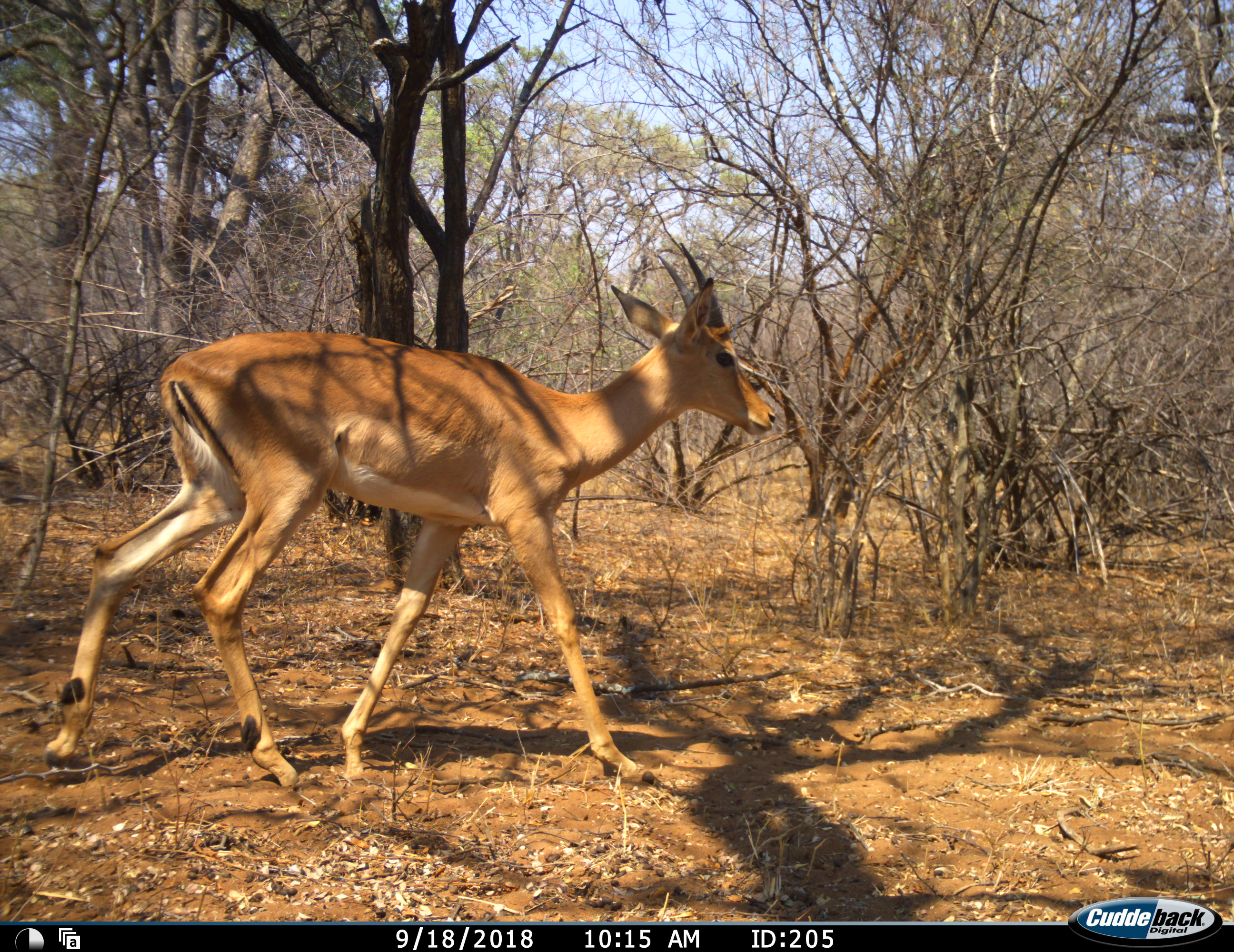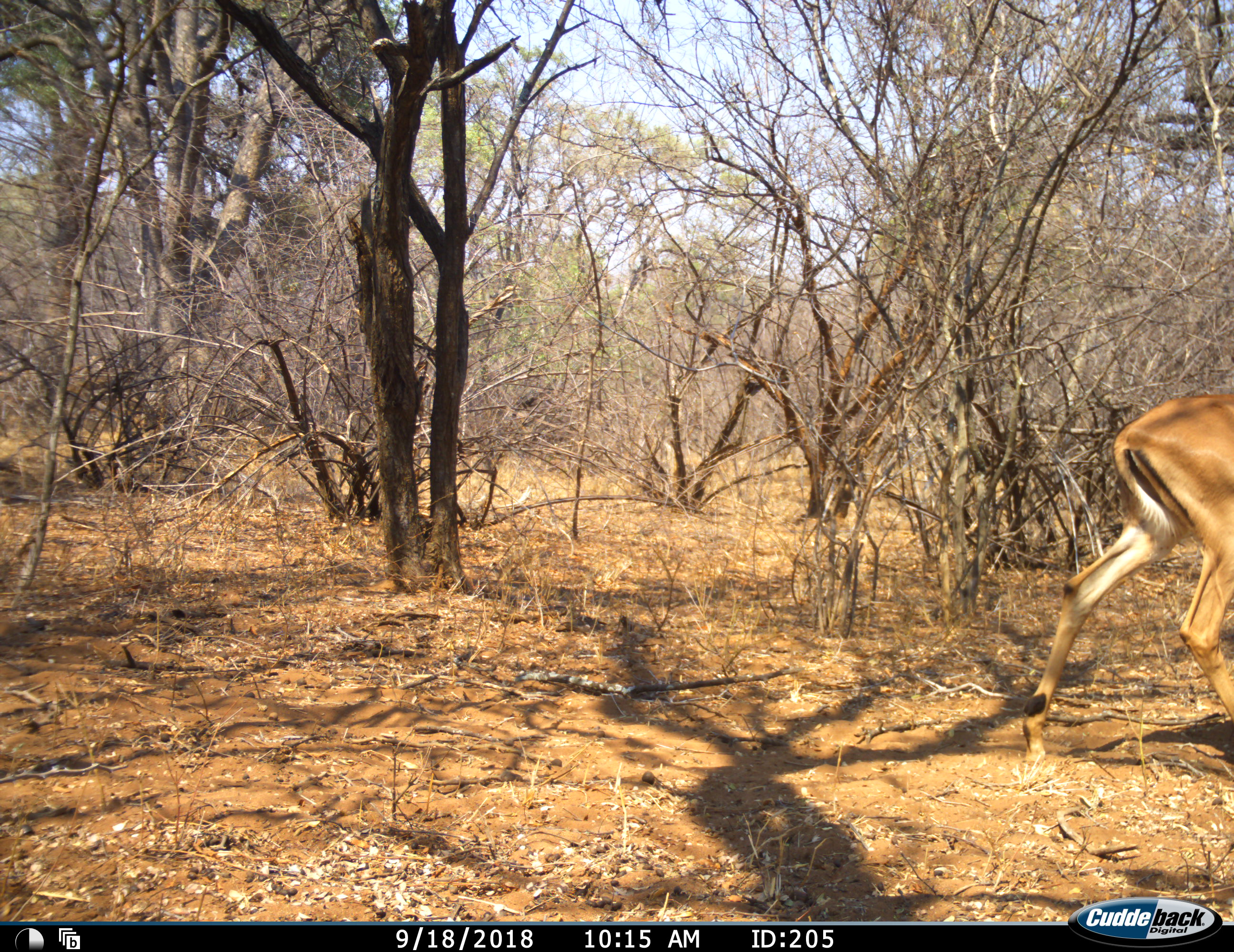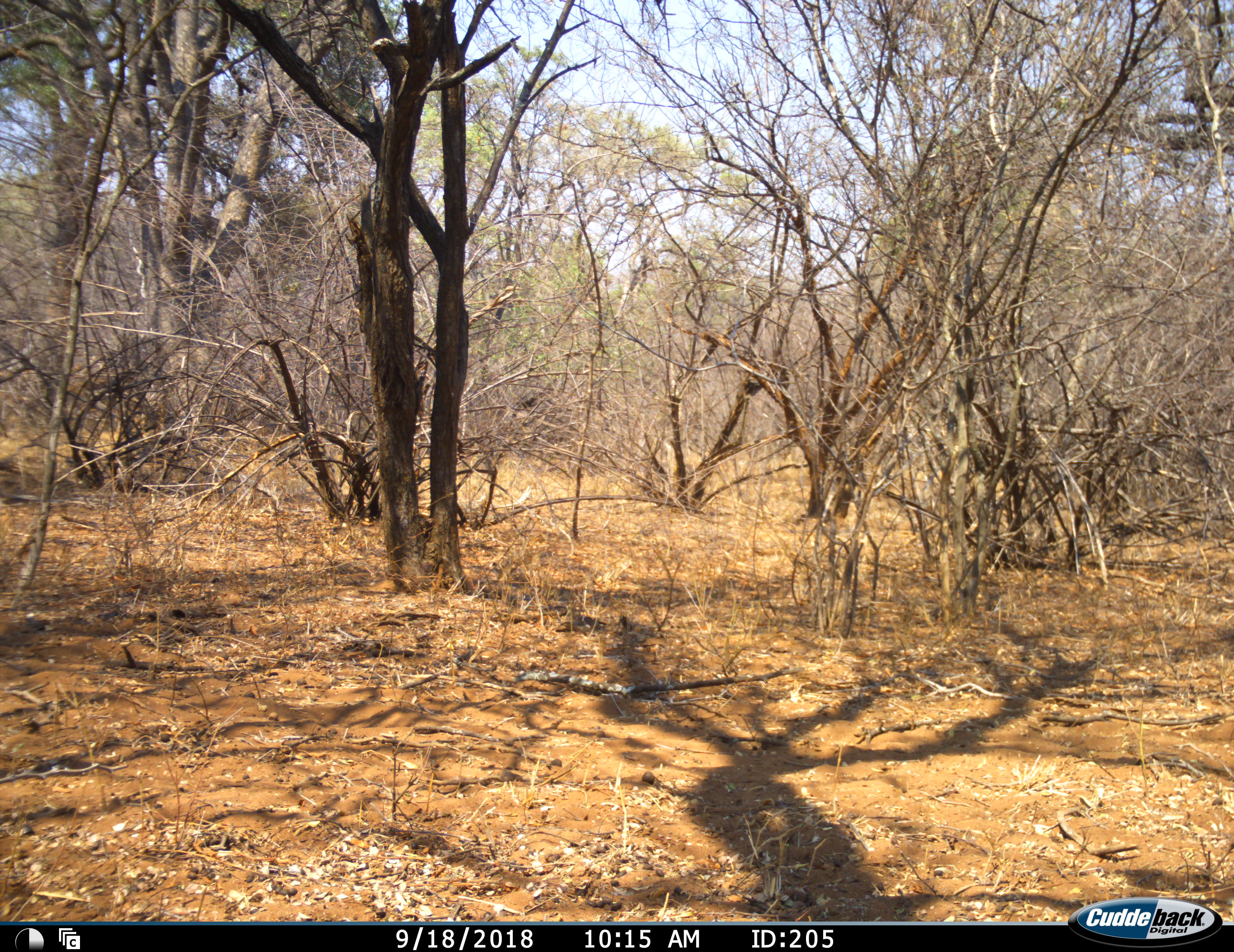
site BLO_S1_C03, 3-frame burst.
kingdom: Animalia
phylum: Chordata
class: Mammalia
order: Artiodactyla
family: Bovidae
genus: Aepyceros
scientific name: Aepyceros melampus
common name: impala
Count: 1.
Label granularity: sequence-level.